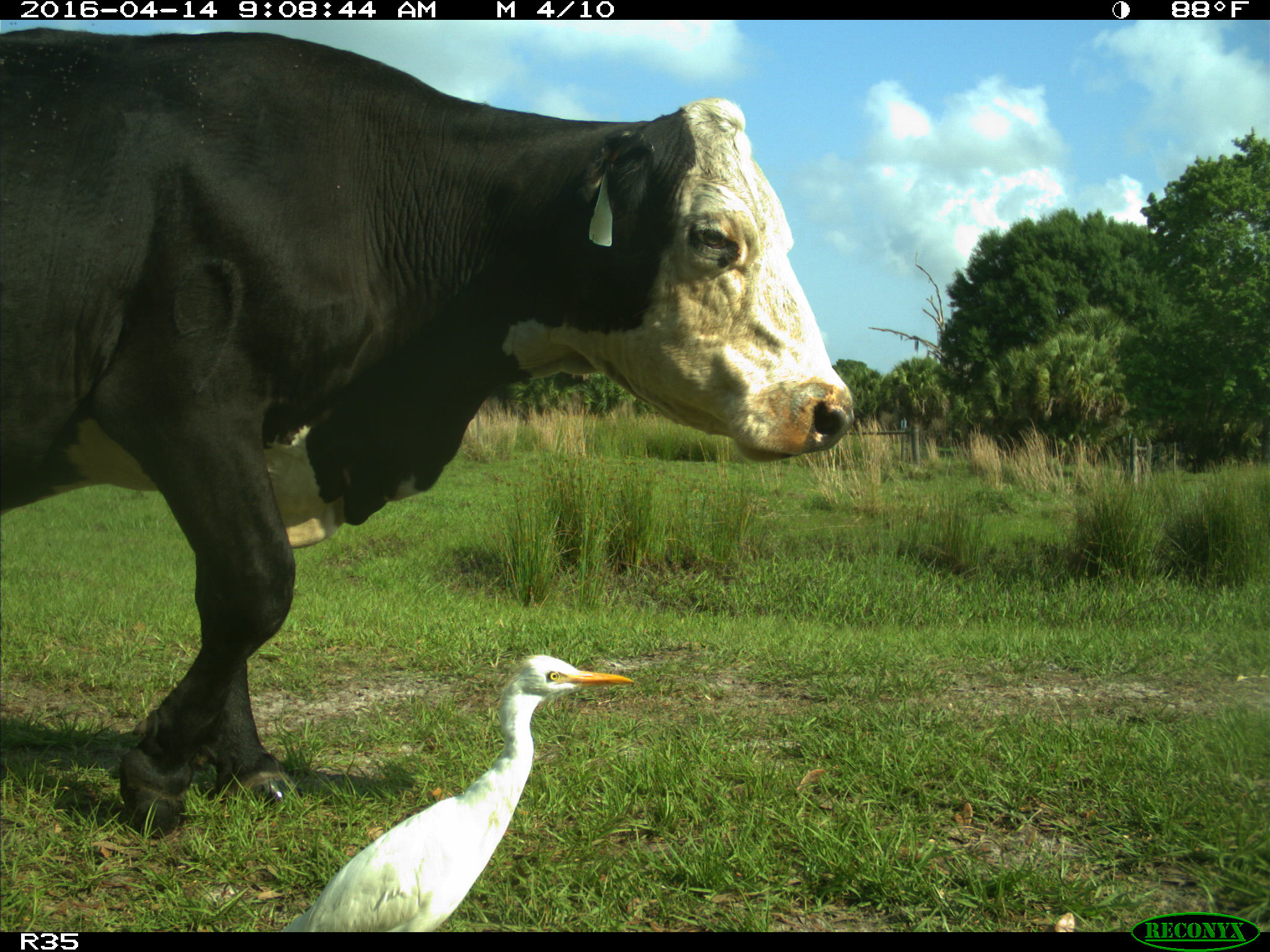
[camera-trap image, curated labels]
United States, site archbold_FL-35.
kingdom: Animalia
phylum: Chordata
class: Mammalia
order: Artiodactyla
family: Bovidae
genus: Bos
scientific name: Bos taurus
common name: domestic cow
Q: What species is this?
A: Bos taurus (domestic cow).